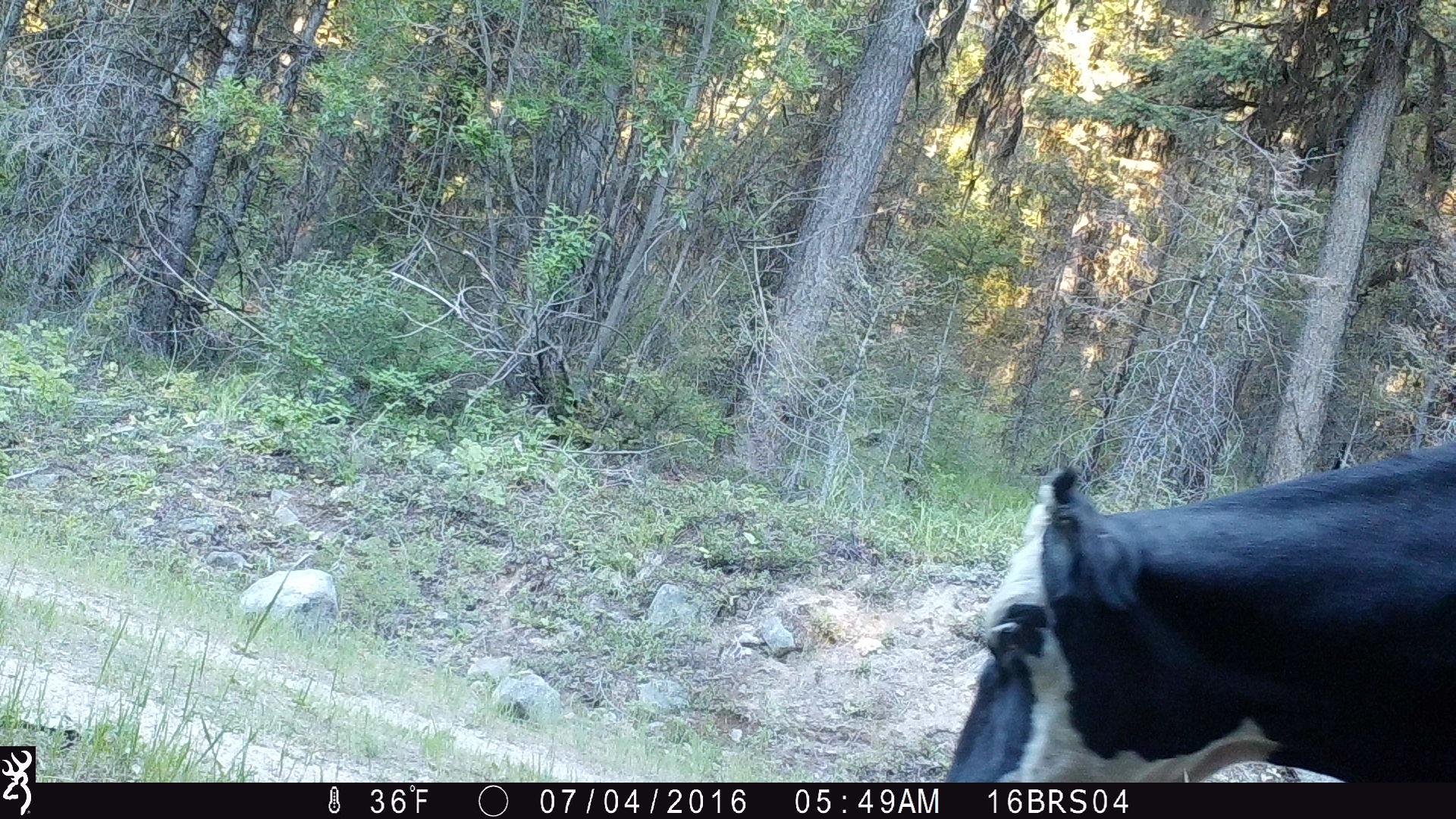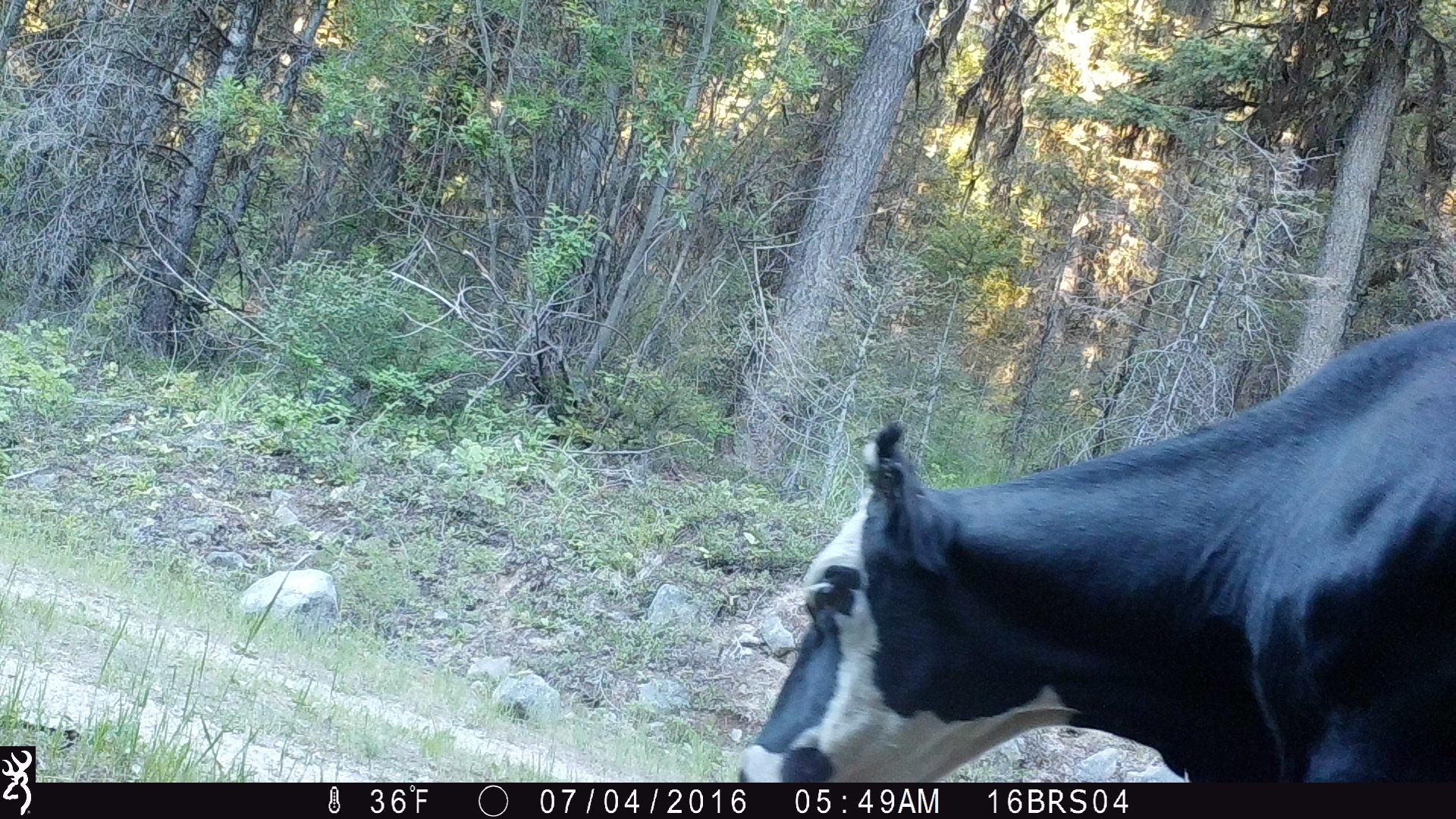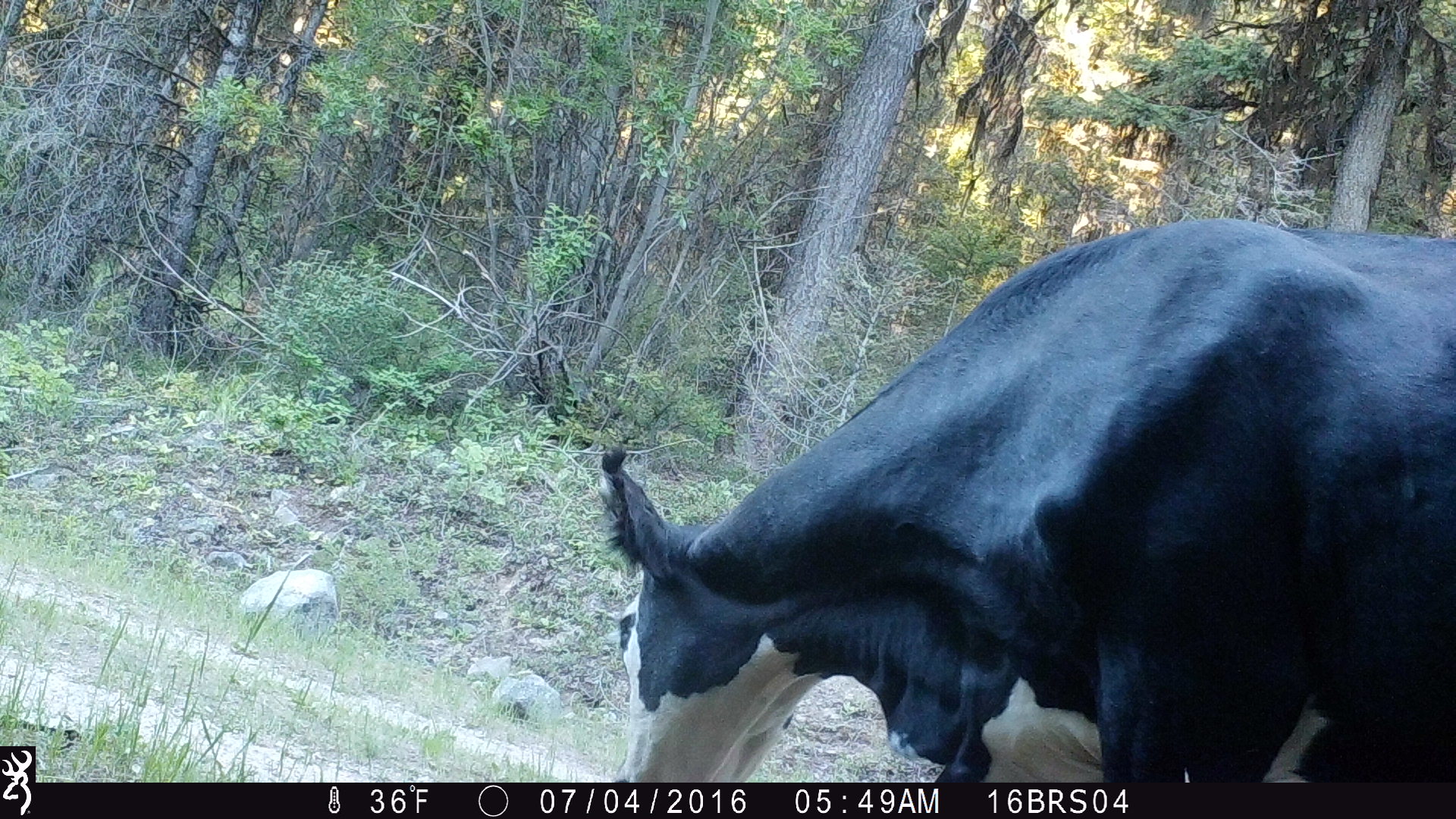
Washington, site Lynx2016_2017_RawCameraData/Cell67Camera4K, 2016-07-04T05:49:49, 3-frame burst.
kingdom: Animalia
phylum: Chordata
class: Mammalia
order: Artiodactyla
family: Bovidae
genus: Bos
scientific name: Bos taurus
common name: domestic cattle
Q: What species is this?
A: Domestic cattle (Bos taurus).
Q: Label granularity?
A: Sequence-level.